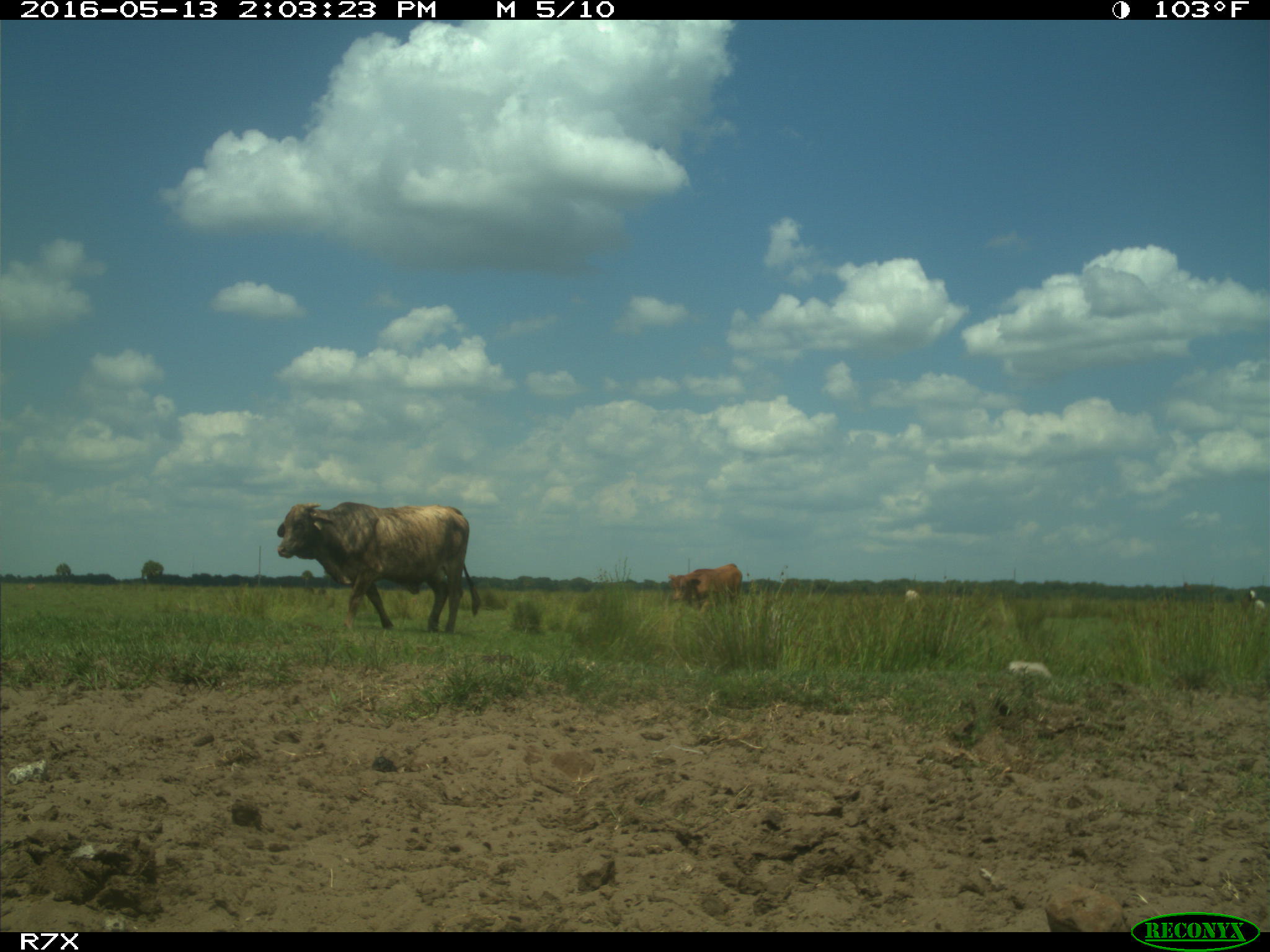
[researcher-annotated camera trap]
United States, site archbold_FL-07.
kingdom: Animalia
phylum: Chordata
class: Mammalia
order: Artiodactyla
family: Bovidae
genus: Bos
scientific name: Bos taurus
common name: domestic cow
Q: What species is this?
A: Bos taurus (domestic cow).